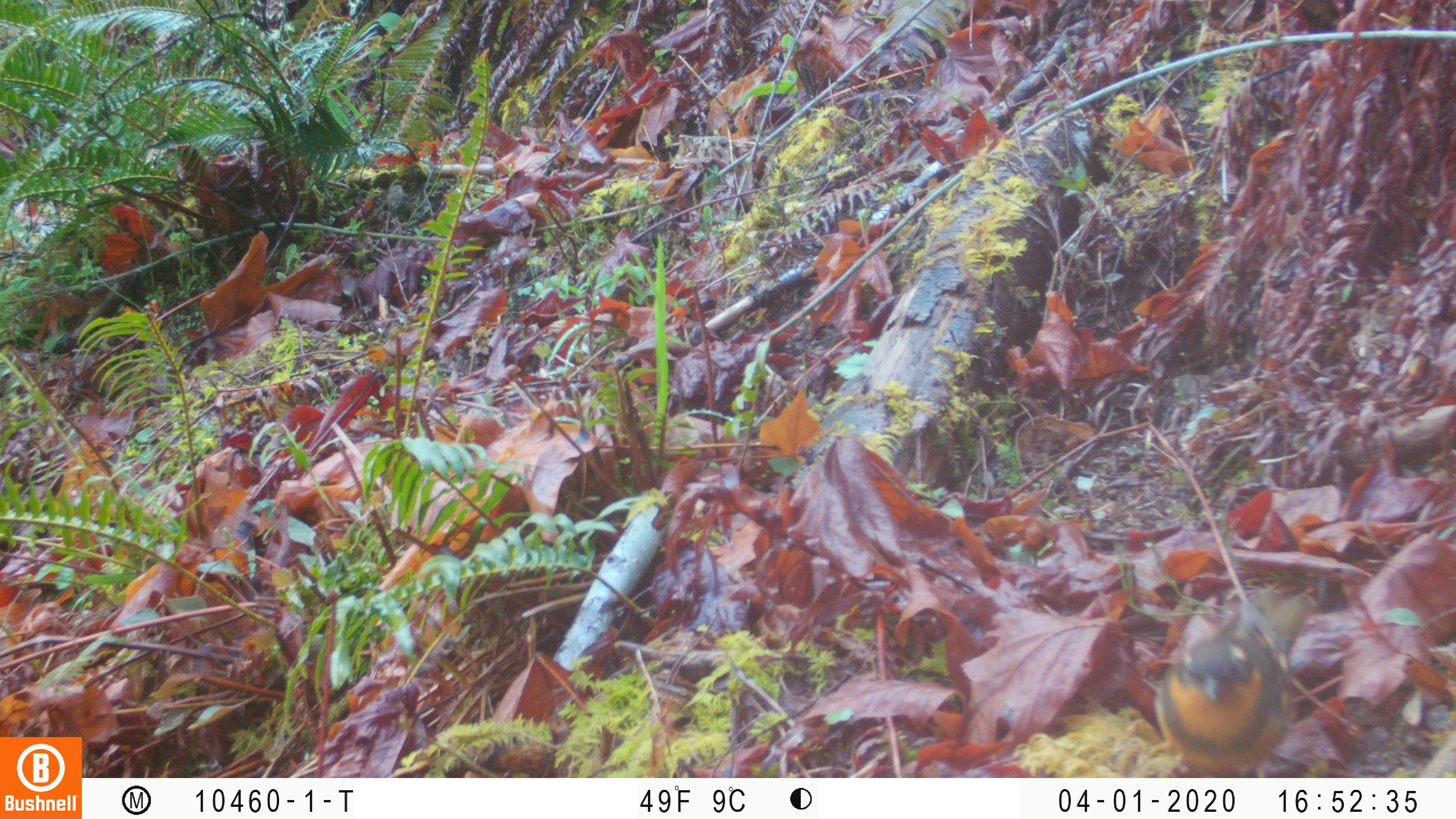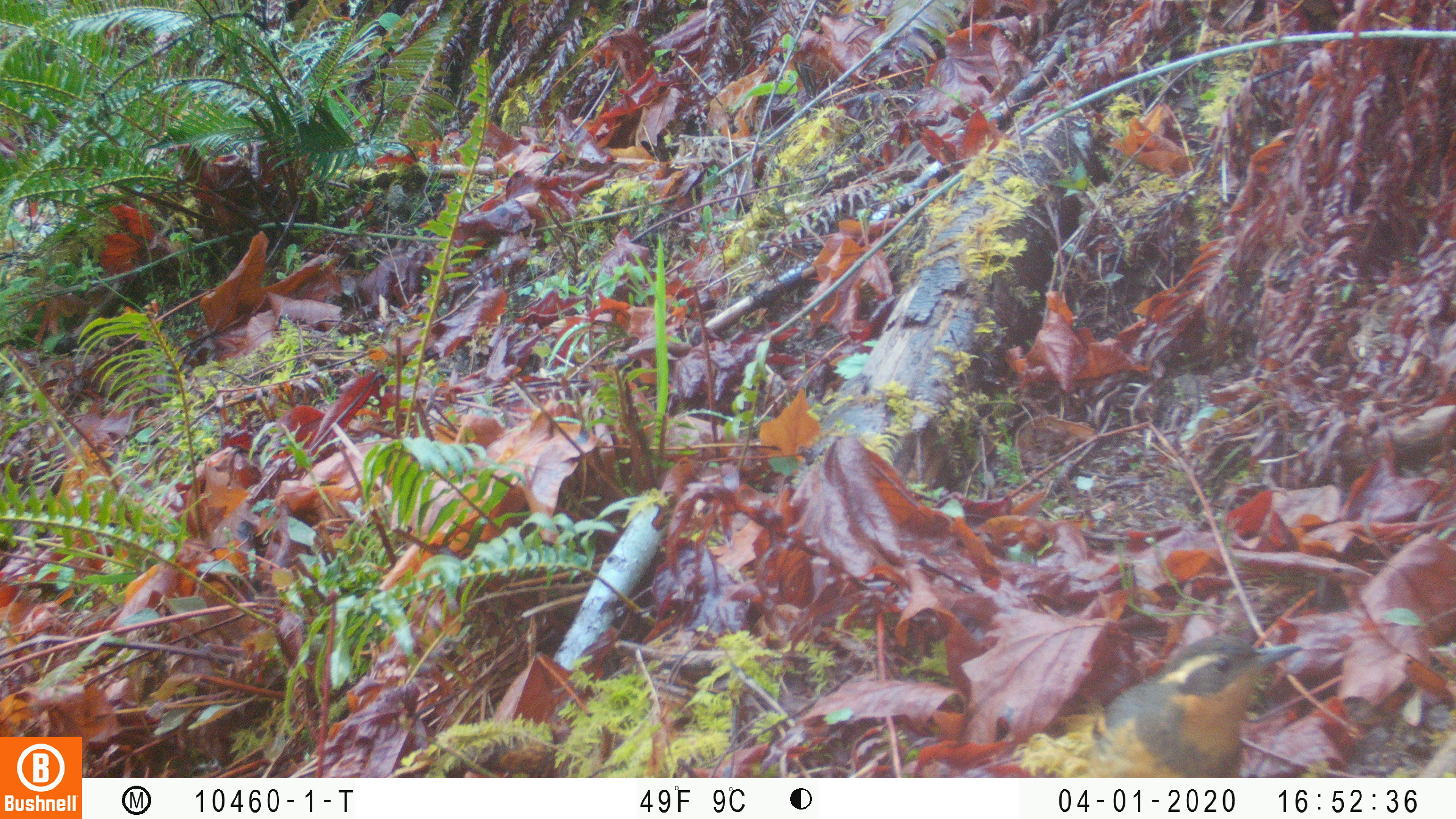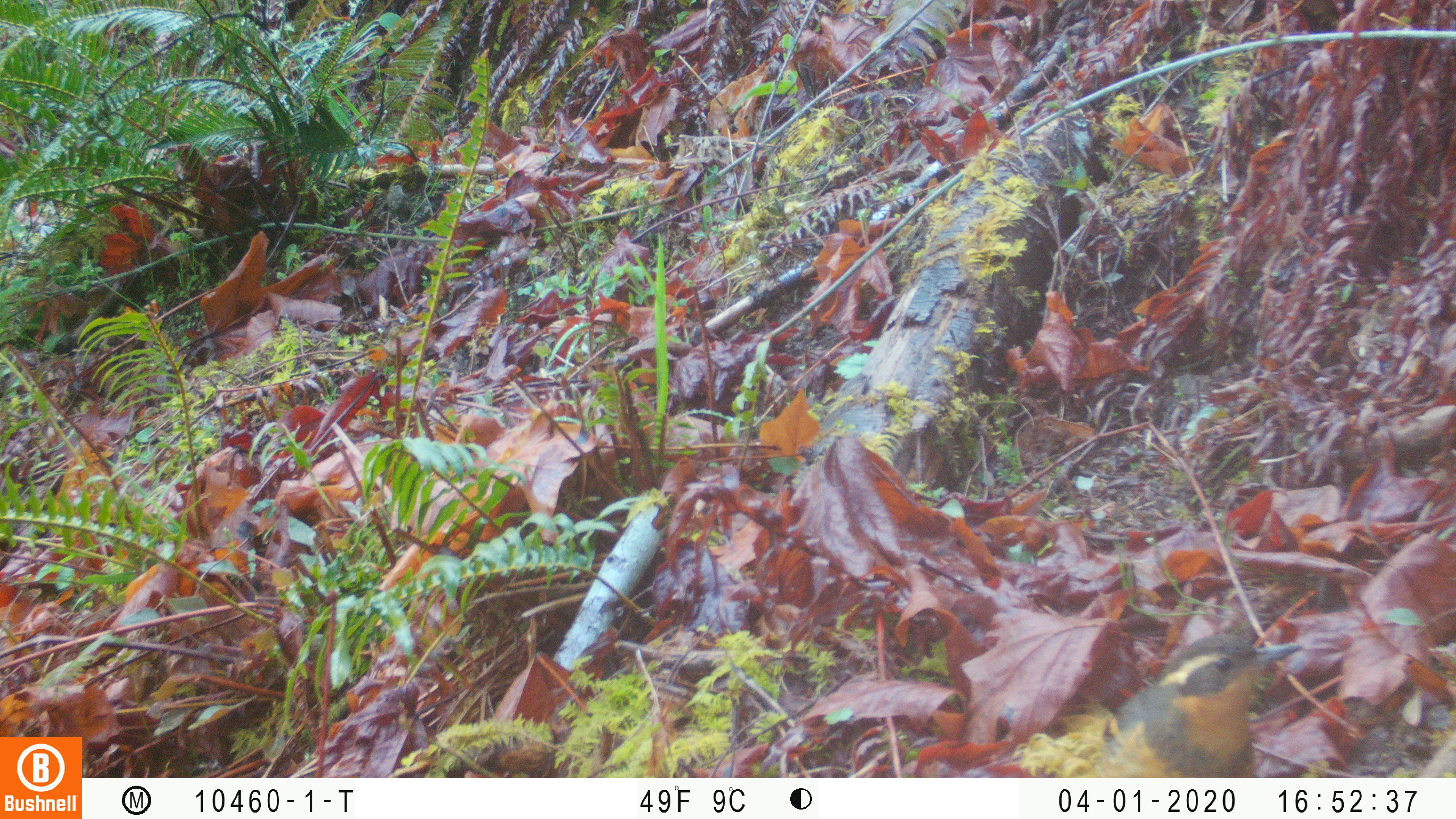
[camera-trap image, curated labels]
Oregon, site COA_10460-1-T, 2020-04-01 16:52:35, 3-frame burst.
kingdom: Animalia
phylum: Chordata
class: Aves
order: Passeriformes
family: Turdidae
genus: Ixoreus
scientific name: Ixoreus naevius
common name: varied thrush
Varied thrush (Ixoreus naevius).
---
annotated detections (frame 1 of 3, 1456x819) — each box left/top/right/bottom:
varied thrush: 1154/607/1290/775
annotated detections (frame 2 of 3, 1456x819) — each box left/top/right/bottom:
varied thrush: 1084/635/1306/776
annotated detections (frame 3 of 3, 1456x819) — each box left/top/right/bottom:
varied thrush: 1096/632/1303/775